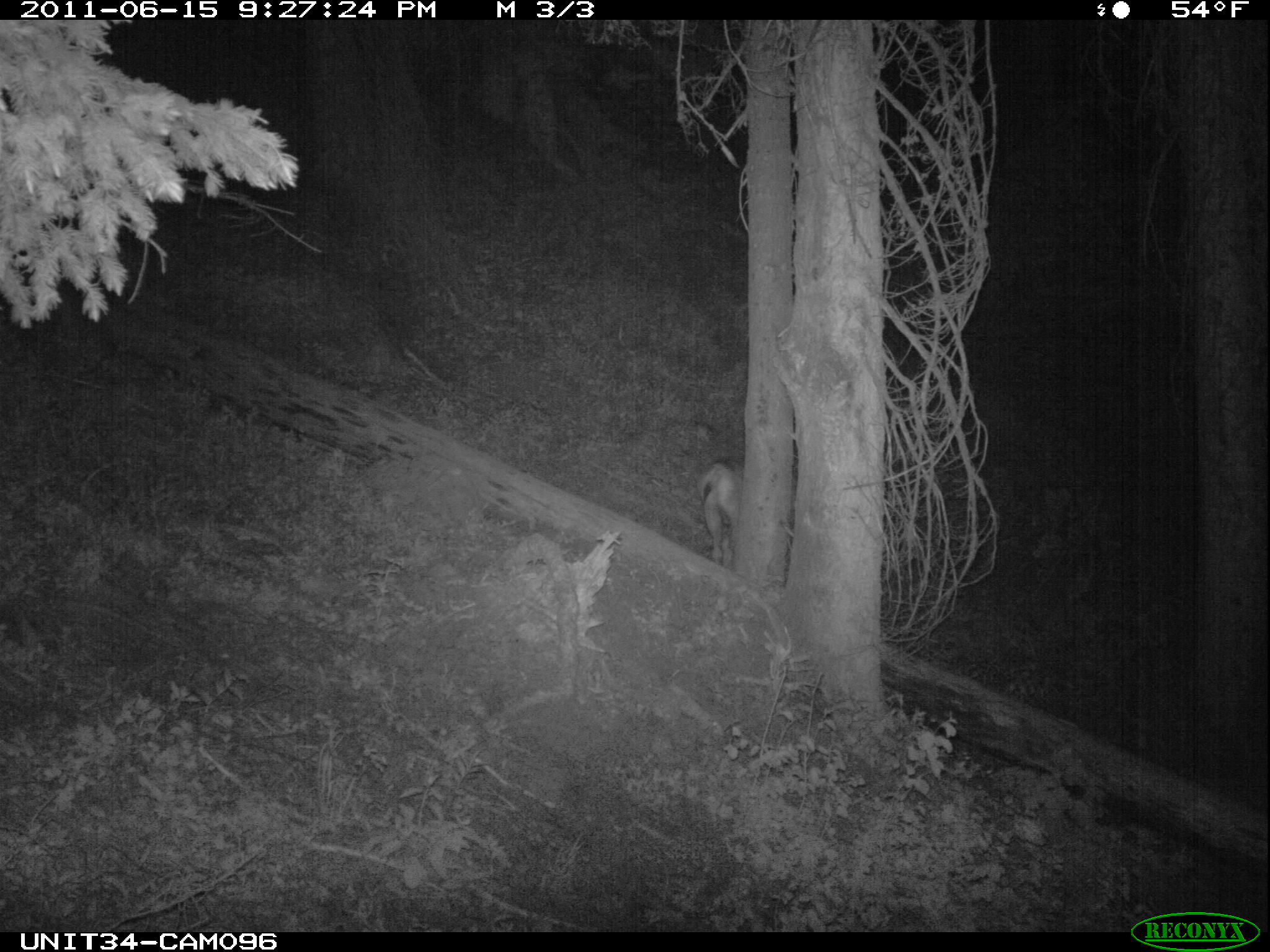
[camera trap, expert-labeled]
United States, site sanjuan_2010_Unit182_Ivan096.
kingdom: Animalia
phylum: Chordata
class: Mammalia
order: Artiodactyla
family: Cervidae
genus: Odocoileus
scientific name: Odocoileus hemionus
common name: mule deer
Odocoileus hemionus (mule deer).